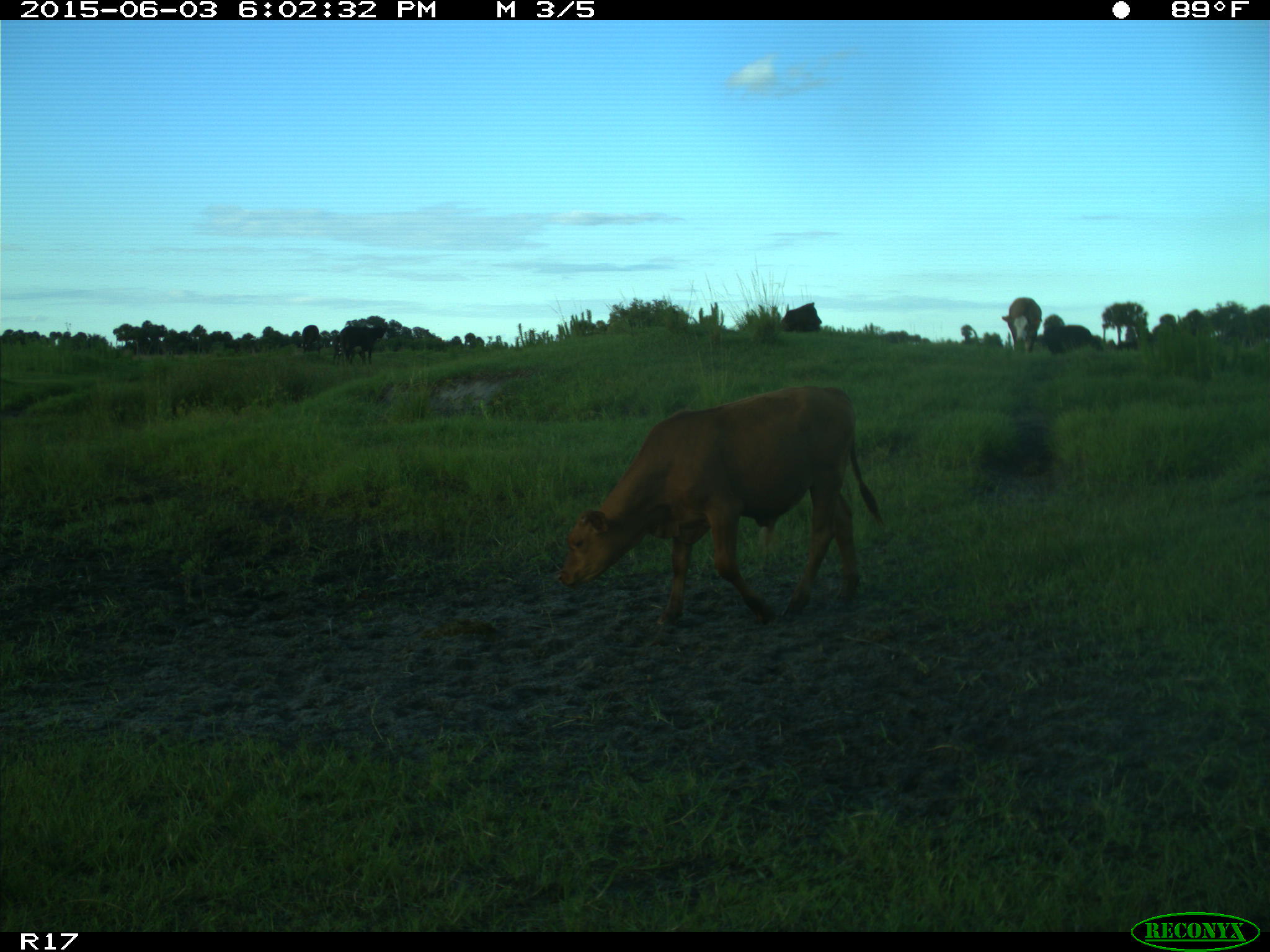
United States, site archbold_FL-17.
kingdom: Animalia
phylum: Chordata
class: Mammalia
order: Artiodactyla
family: Bovidae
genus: Bos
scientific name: Bos taurus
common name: domestic cow